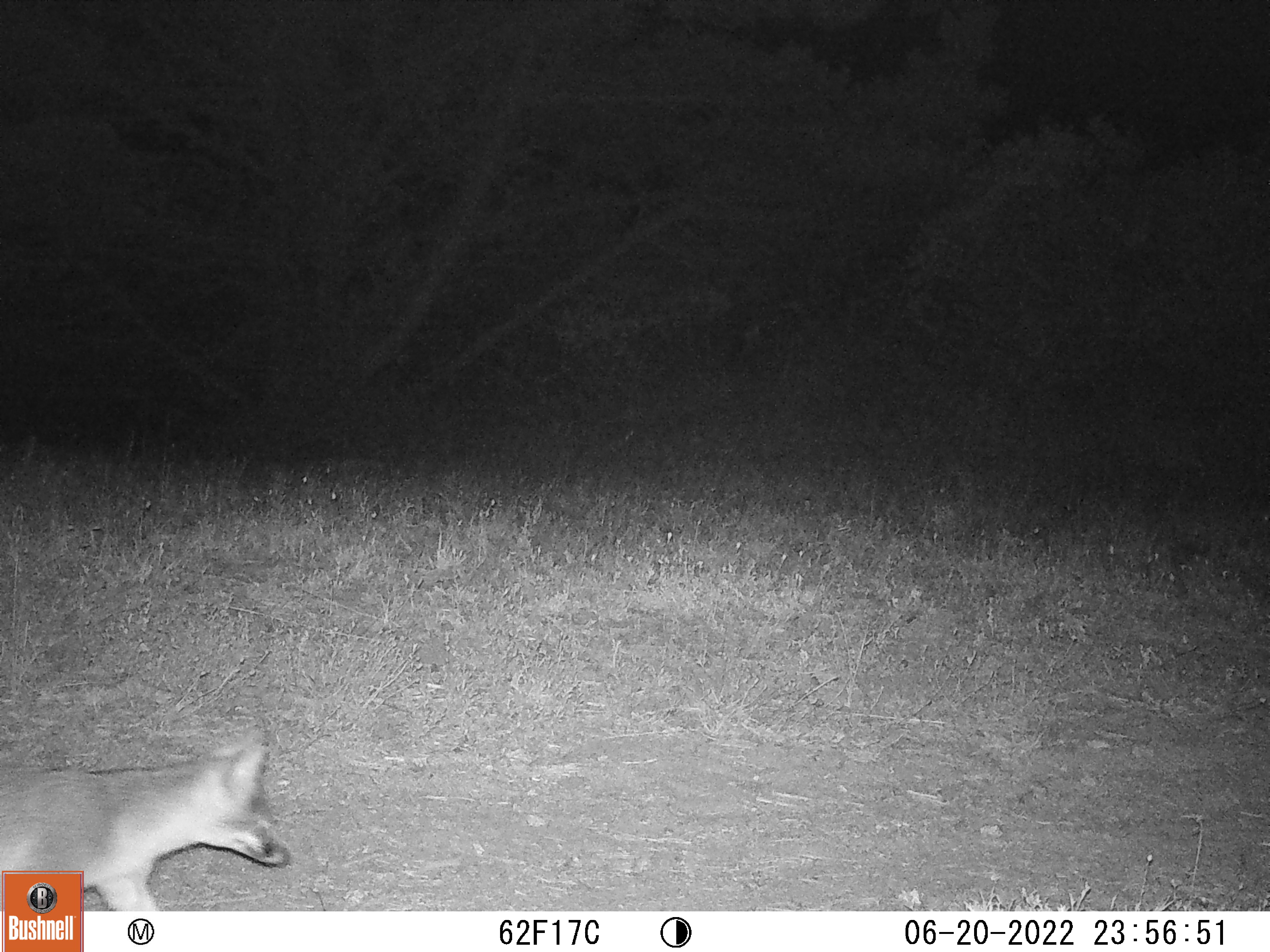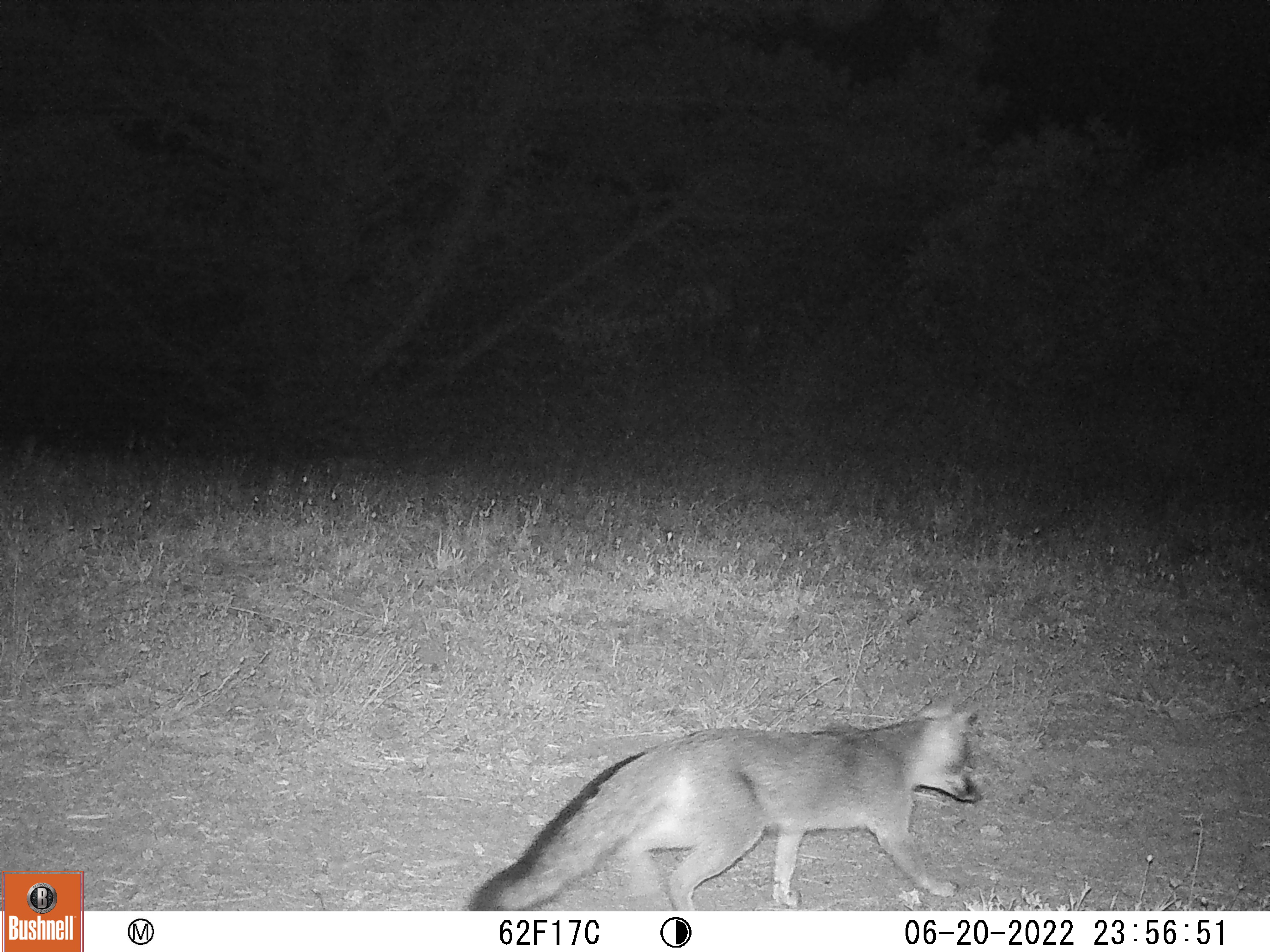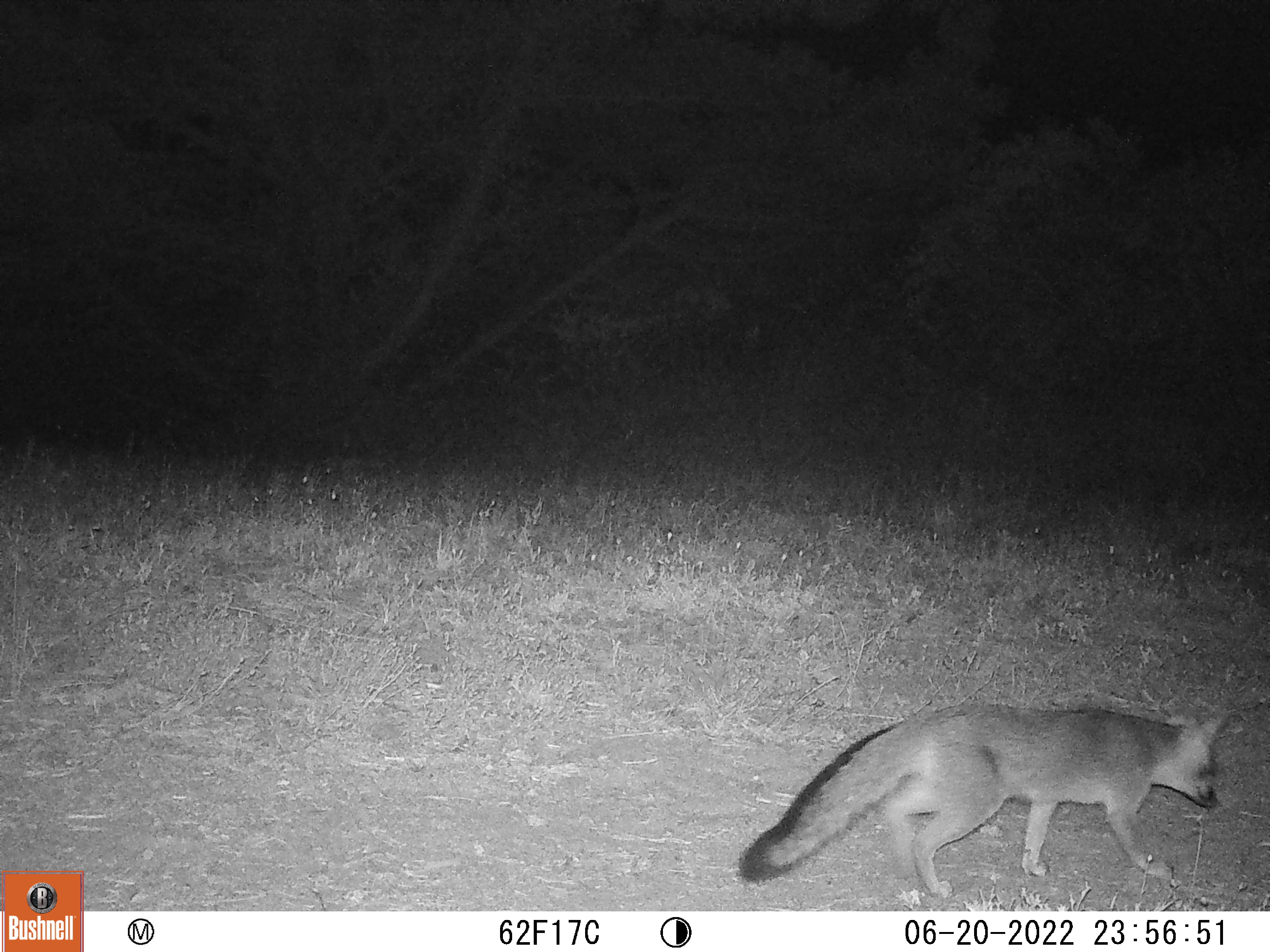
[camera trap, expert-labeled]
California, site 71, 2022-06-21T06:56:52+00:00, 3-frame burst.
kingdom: Animalia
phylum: Chordata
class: Mammalia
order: Carnivora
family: Canidae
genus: Urocyon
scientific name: Urocyon cinereoargenteus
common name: gray fox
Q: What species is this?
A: Gray fox (Urocyon cinereoargenteus).